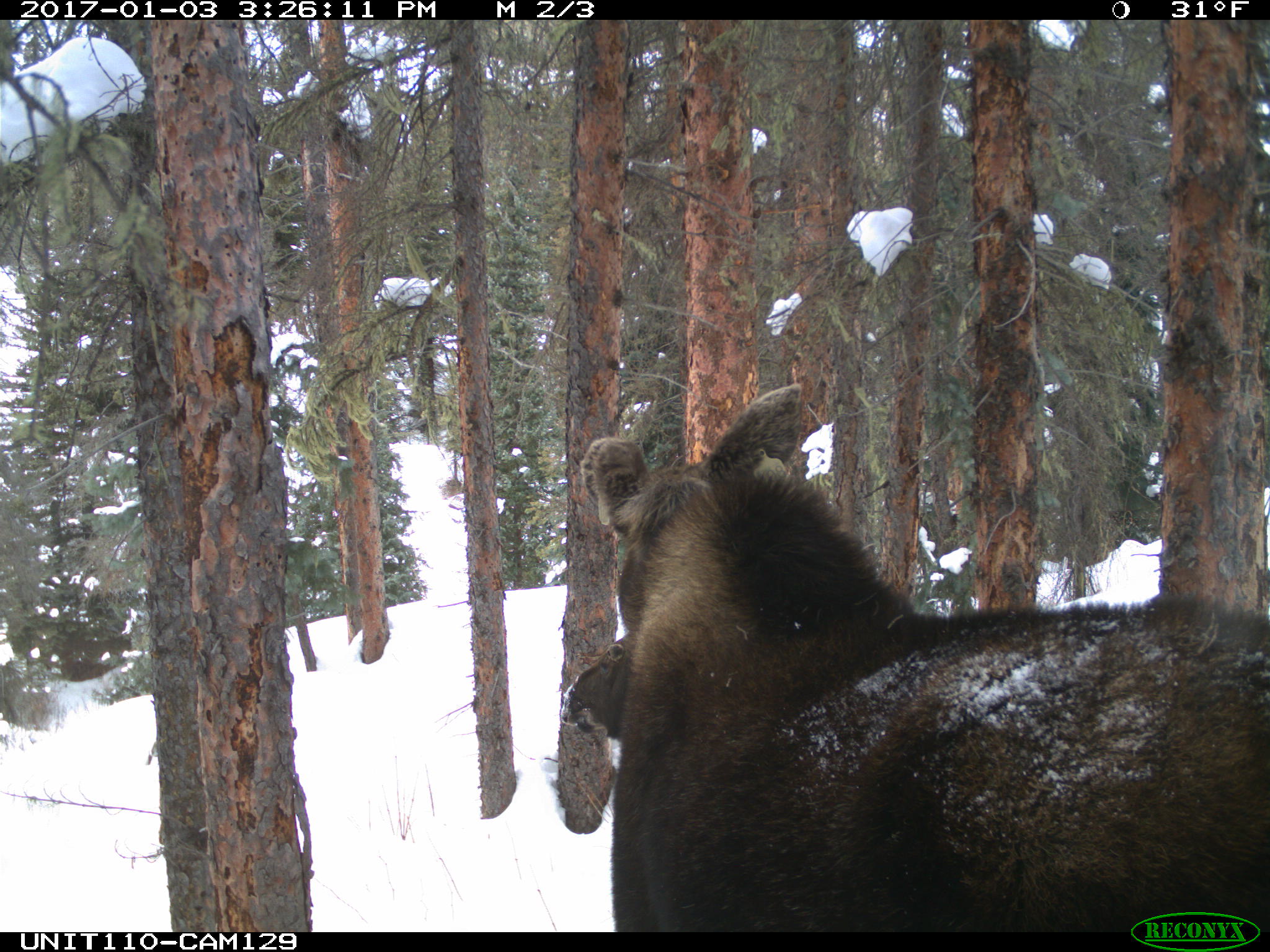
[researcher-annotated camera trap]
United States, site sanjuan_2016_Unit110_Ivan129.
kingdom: Animalia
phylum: Chordata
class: Mammalia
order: Artiodactyla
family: Cervidae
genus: Alces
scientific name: Alces alces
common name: moose